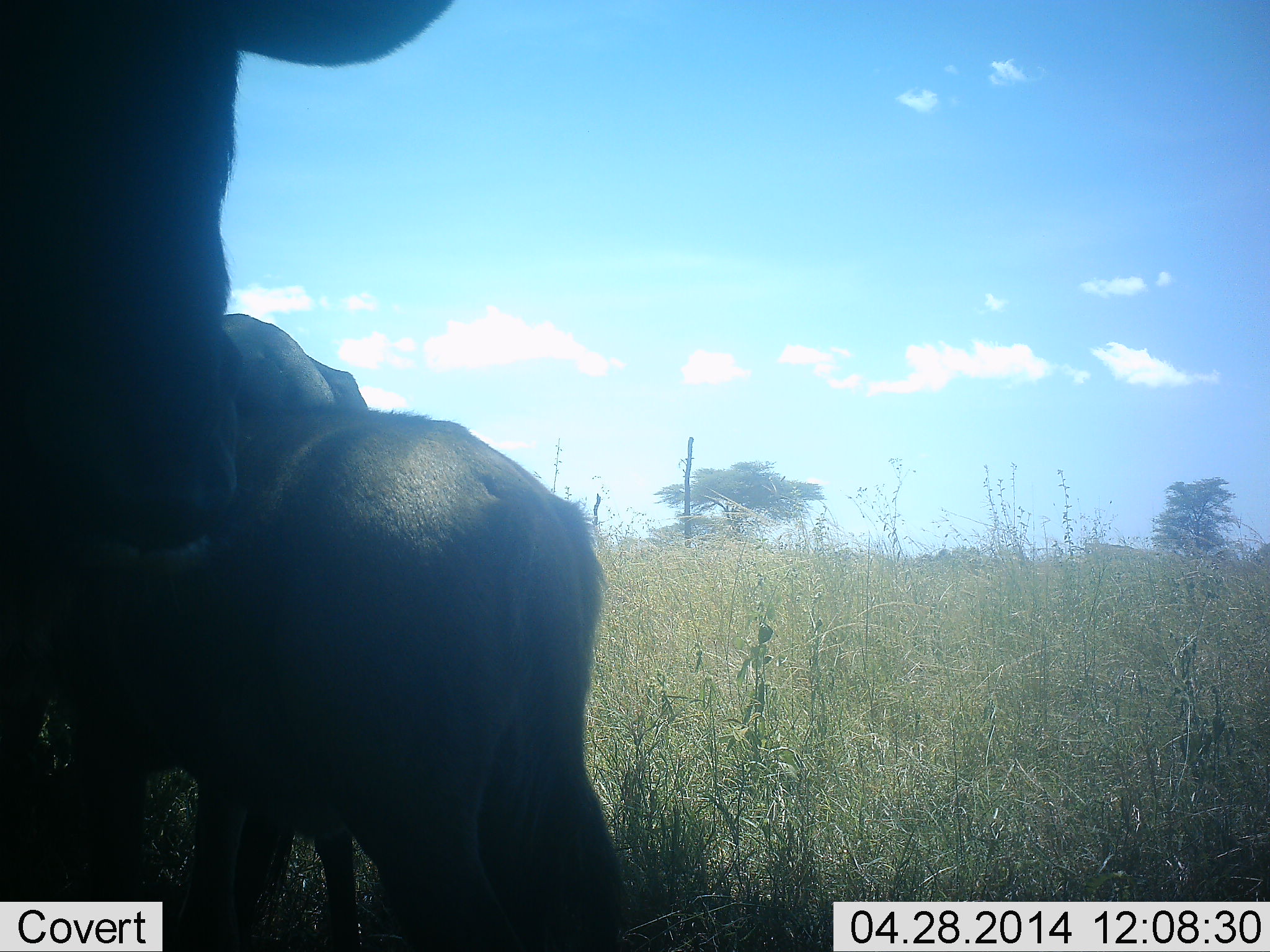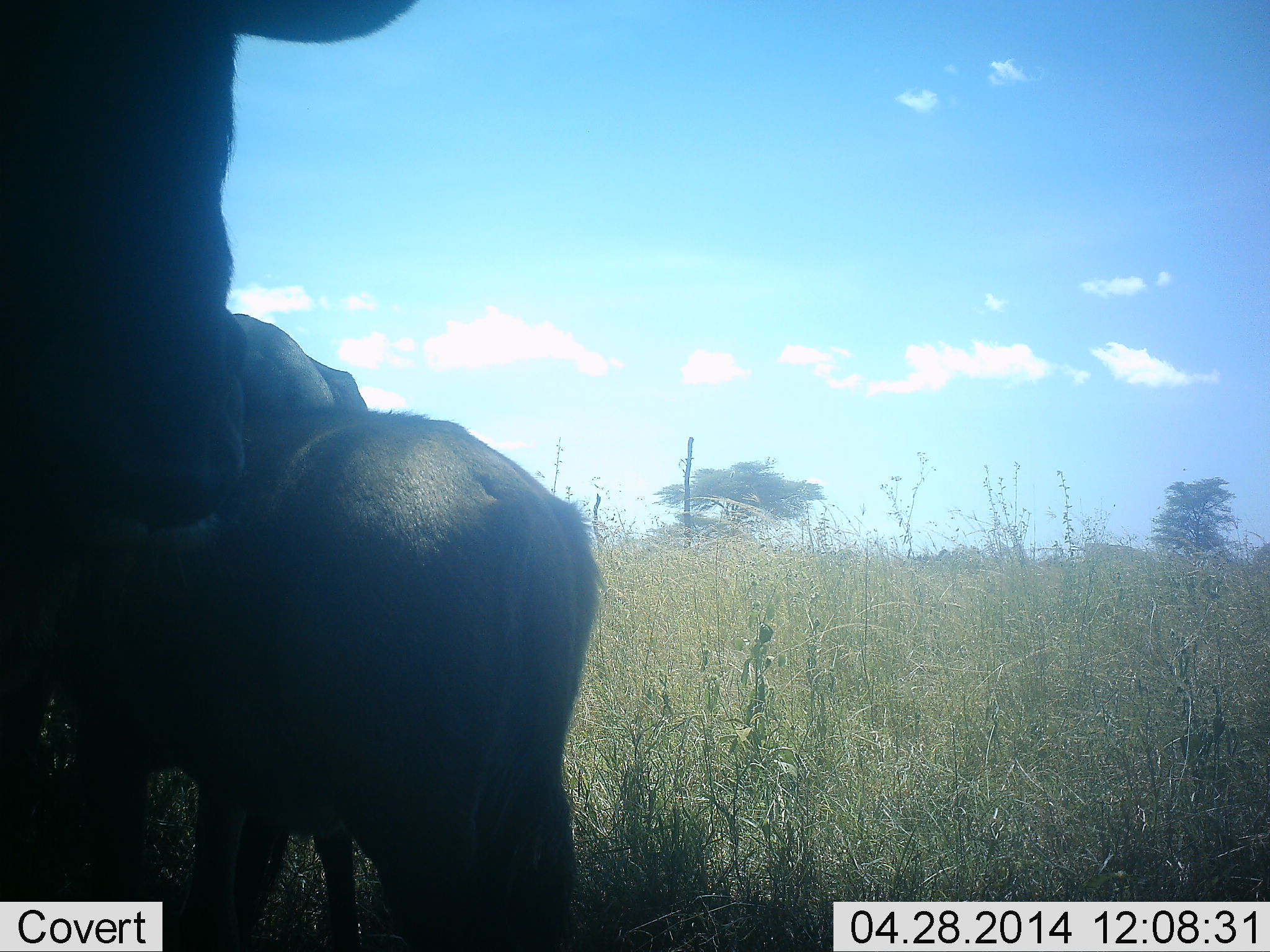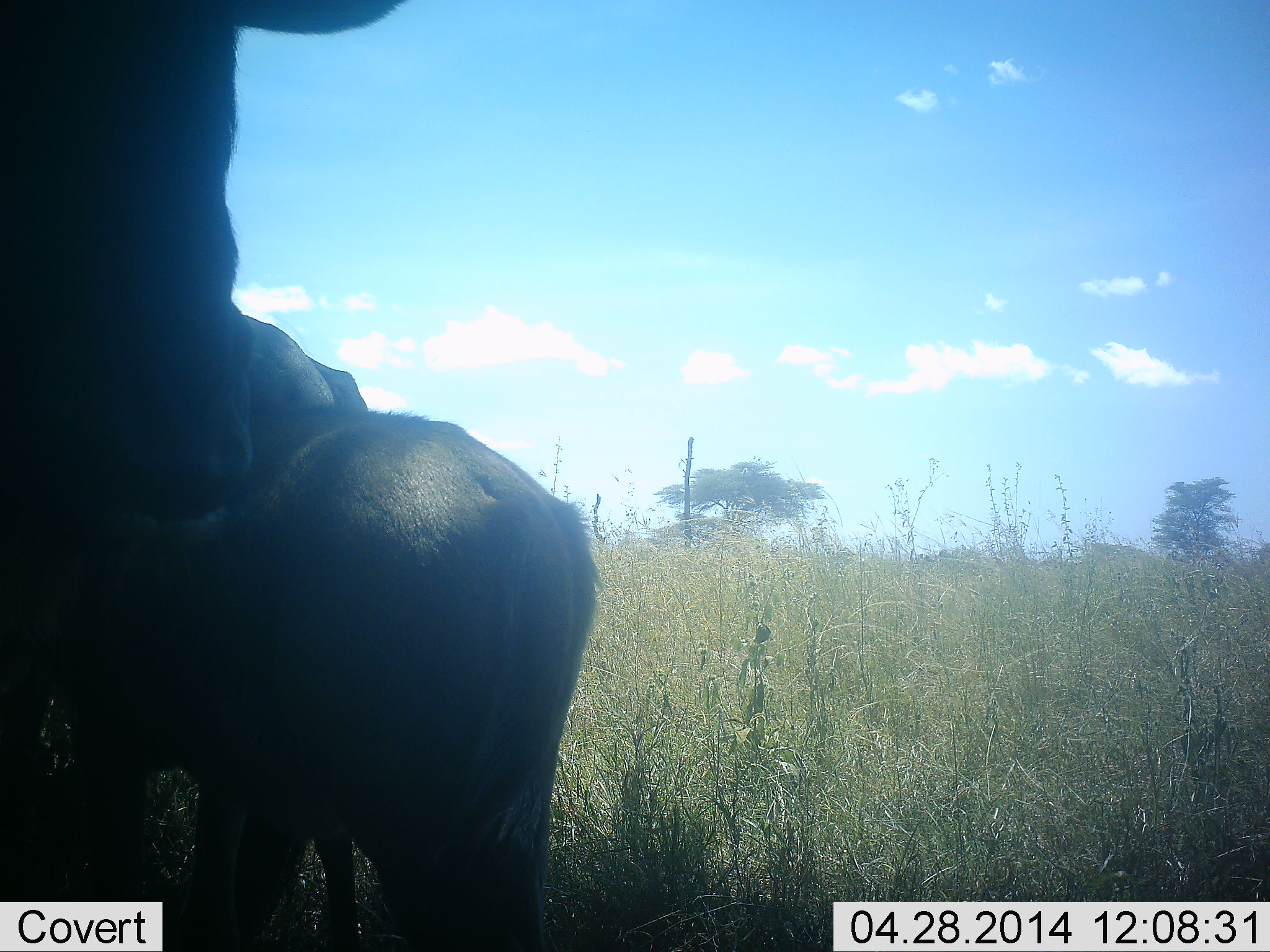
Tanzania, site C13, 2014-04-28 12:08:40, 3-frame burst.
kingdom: Animalia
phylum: Chordata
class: Mammalia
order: Artiodactyla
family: Bovidae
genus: Connochaetes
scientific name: Connochaetes taurinus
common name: blue wildebeest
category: wildebeest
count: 2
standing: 100%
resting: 0%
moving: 0%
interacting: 20%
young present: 40%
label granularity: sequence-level